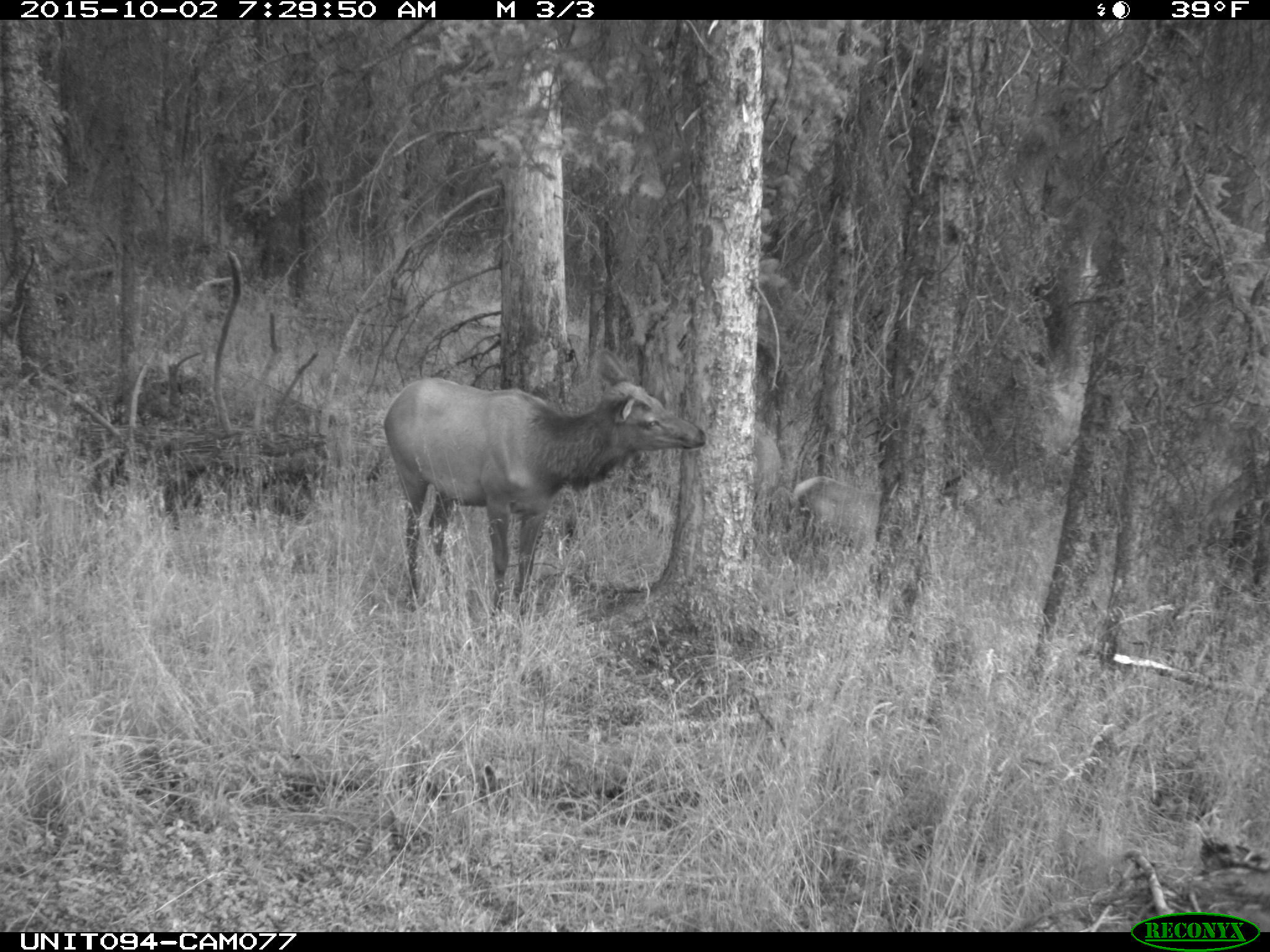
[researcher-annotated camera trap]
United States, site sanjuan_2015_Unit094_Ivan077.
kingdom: Animalia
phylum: Chordata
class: Mammalia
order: Artiodactyla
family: Cervidae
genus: Cervus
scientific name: Cervus elaphus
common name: red deer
Cervus elaphus (red deer).